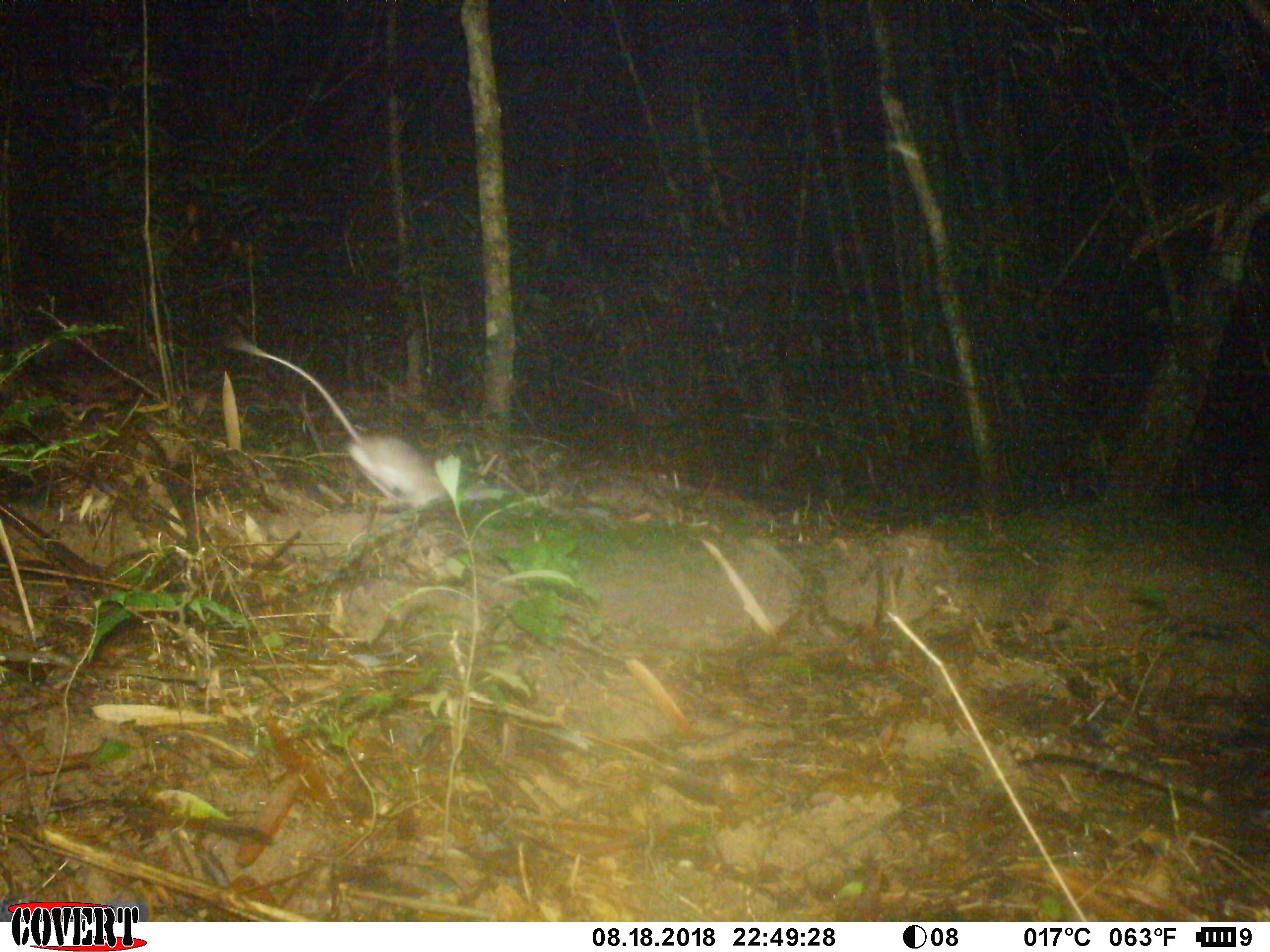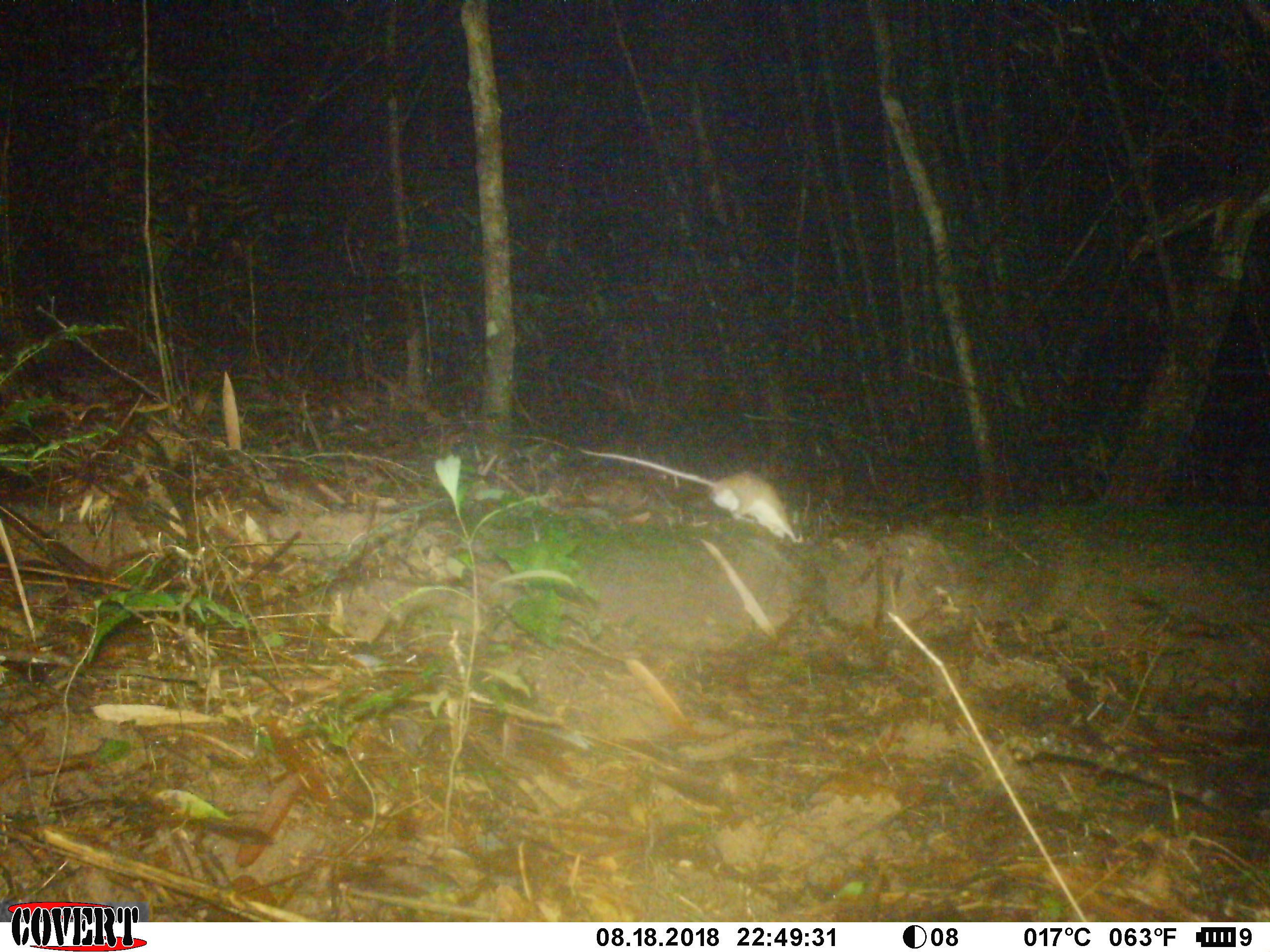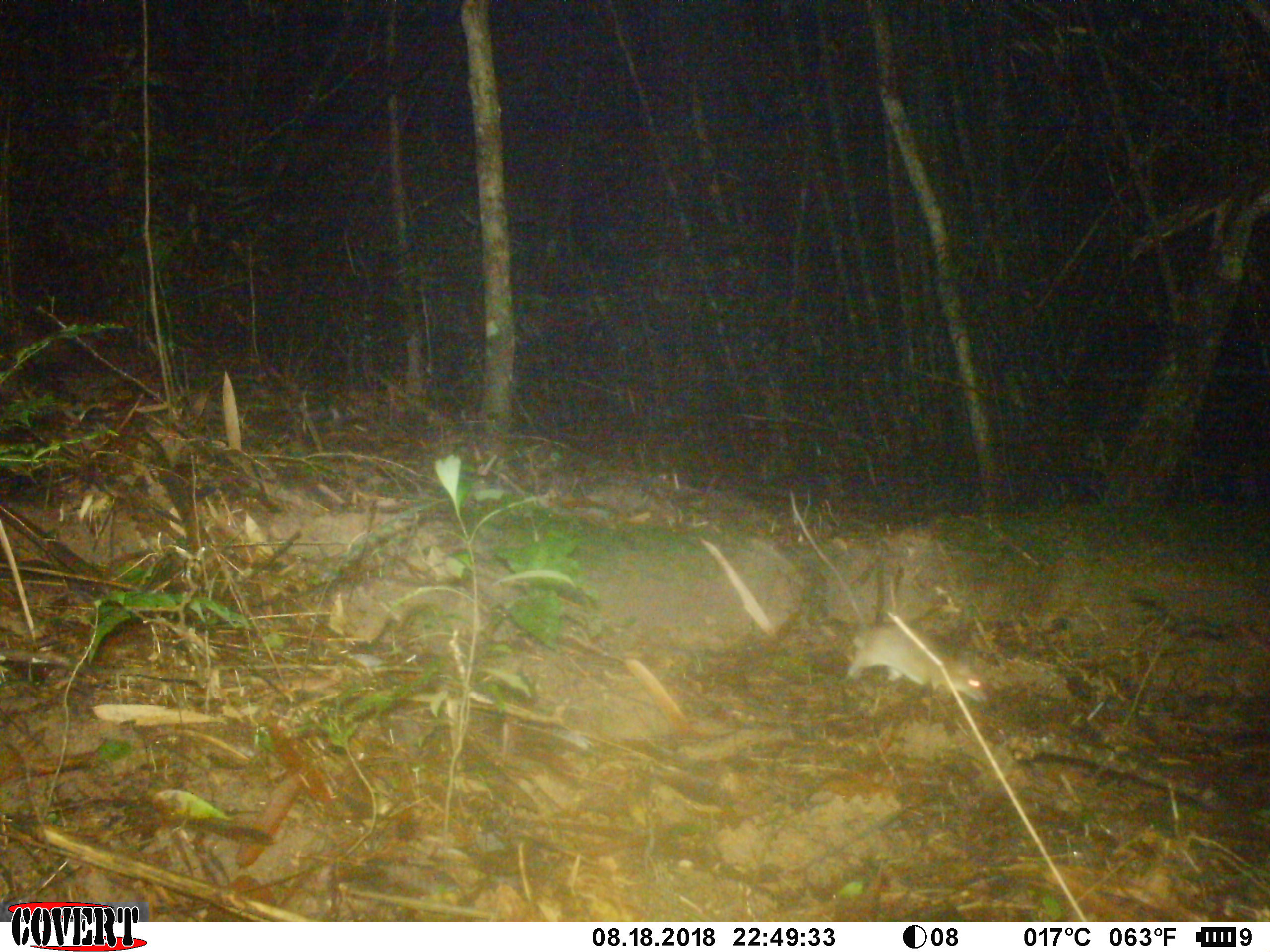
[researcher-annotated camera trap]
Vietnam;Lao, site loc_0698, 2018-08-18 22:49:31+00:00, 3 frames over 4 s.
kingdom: Animalia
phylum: Chordata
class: Mammalia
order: Rodentia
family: Muridae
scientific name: Muridae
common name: old-world mice and rats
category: unidentified murid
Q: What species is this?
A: Unidentified murid (old-world mice and rats) (Muridae).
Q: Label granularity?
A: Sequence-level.